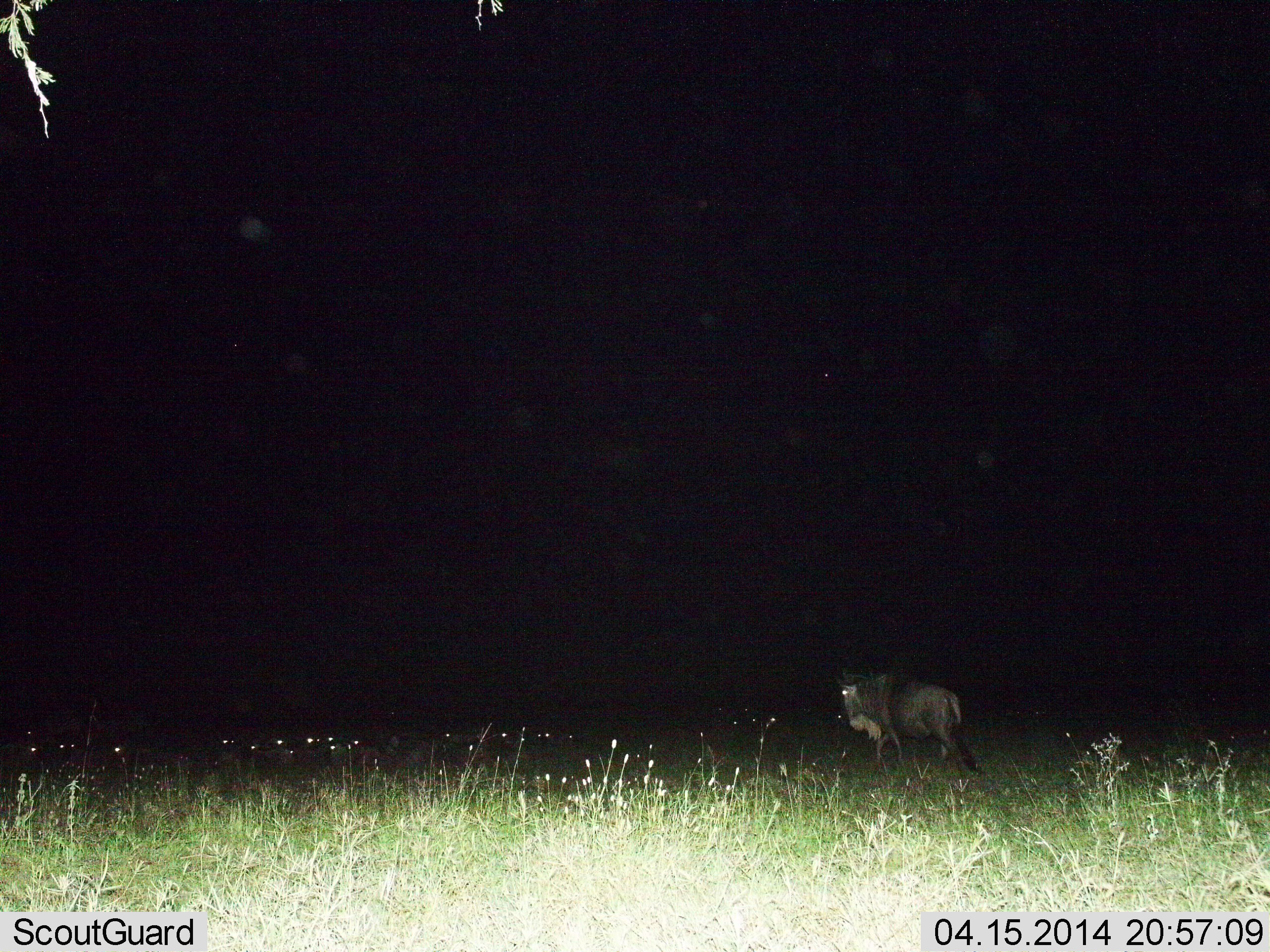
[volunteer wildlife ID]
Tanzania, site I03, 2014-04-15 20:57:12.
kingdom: Animalia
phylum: Chordata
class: Mammalia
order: Artiodactyla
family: Bovidae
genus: Connochaetes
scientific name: Connochaetes taurinus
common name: blue wildebeest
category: wildebeest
Wildebeest (blue wildebeest) (Connochaetes taurinus), count 1. Behavior (volunteer vote fractions): standing 30%, resting 10%, moving 70%, interacting 0%. Young present (vote fraction): 0%. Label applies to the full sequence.